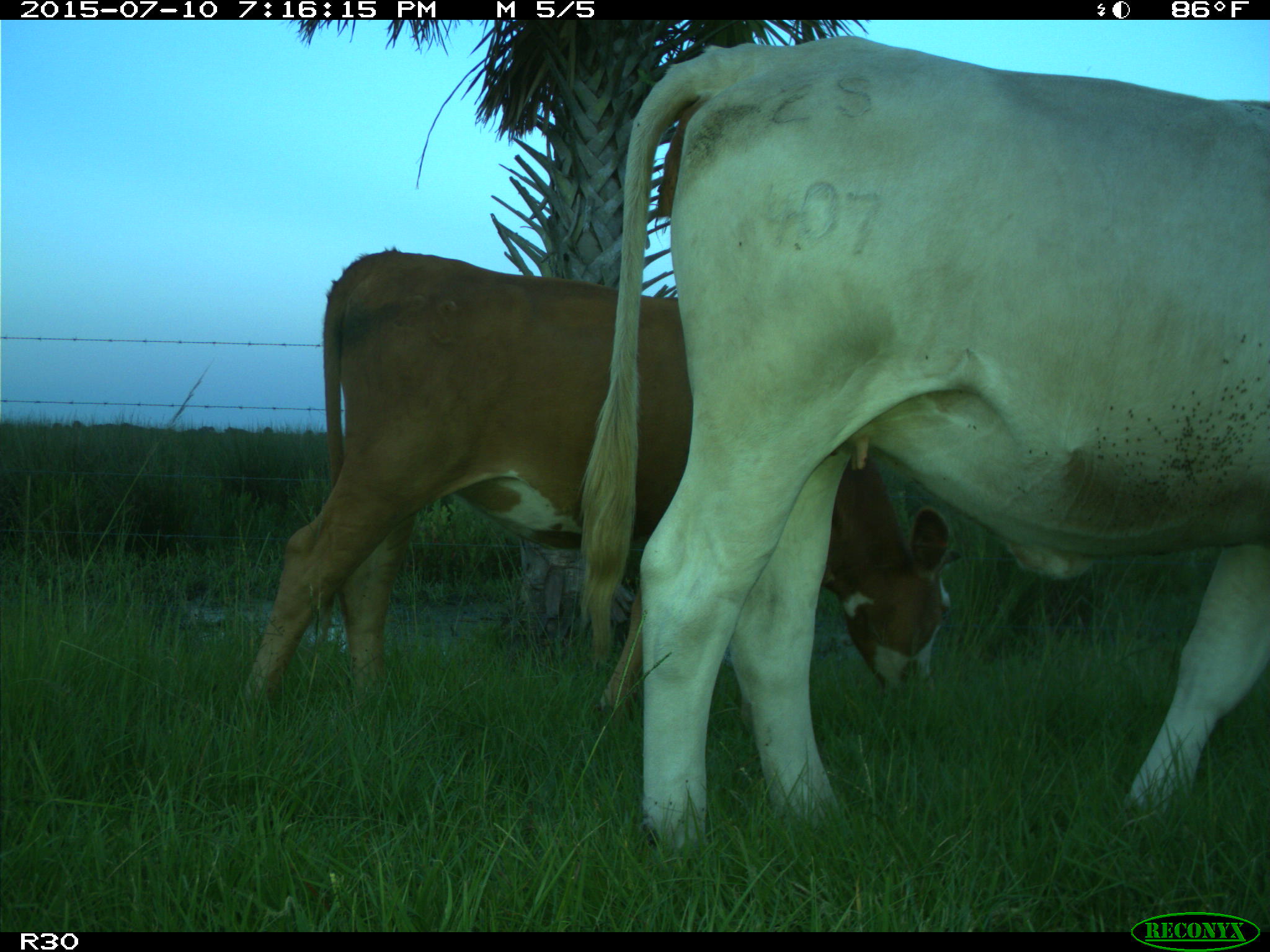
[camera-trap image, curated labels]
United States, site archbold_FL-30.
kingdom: Animalia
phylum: Chordata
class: Mammalia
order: Artiodactyla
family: Bovidae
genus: Bos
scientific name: Bos taurus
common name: domestic cow